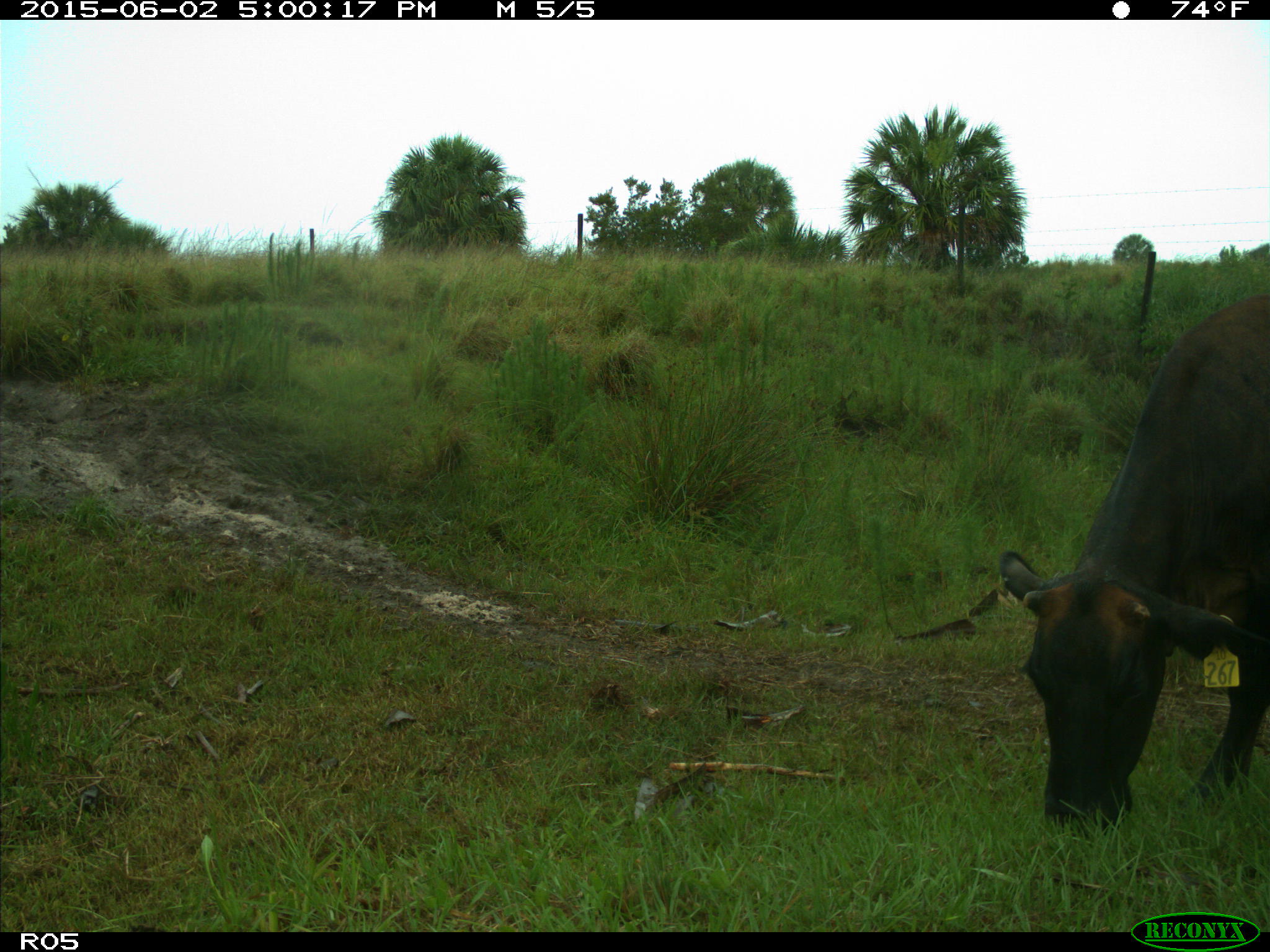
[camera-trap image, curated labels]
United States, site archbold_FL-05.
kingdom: Animalia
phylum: Chordata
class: Mammalia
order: Artiodactyla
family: Bovidae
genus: Bos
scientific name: Bos taurus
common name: domestic cow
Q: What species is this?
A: Bos taurus (domestic cow).